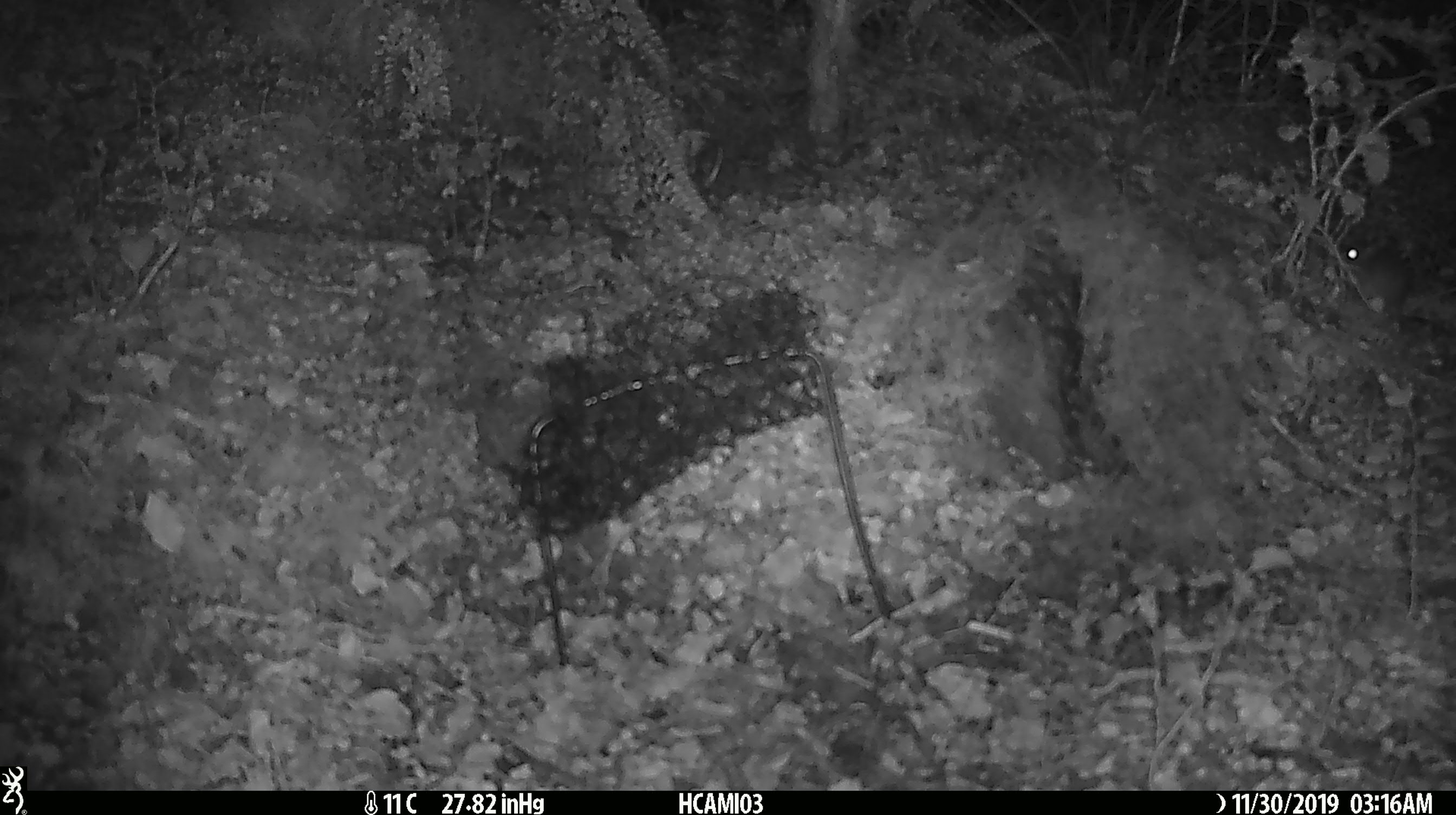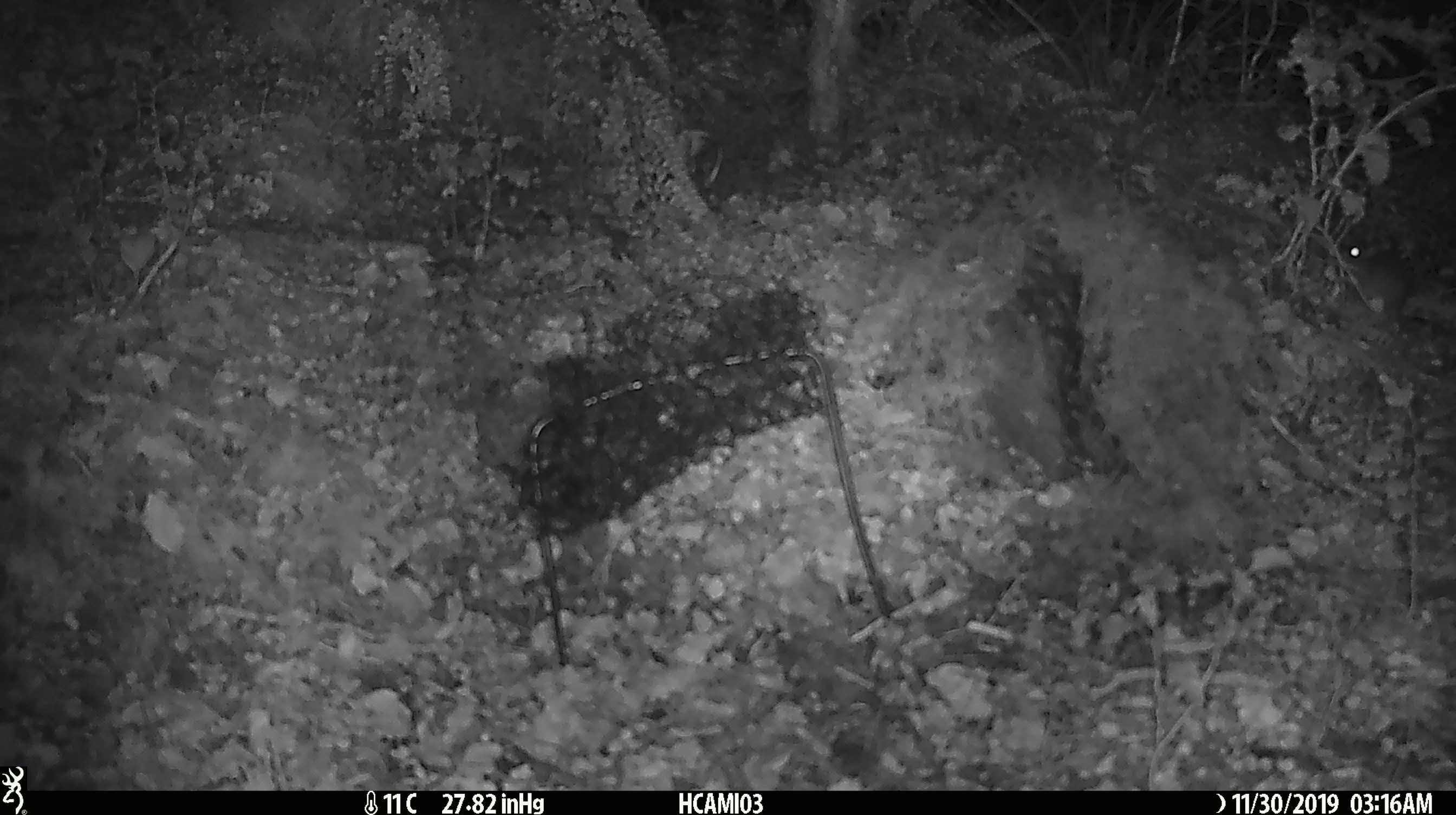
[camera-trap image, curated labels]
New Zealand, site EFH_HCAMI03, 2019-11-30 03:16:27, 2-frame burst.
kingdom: Animalia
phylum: Chordata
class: Mammalia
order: Rodentia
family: Muridae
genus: Mus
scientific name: Mus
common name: mouse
Mouse (Mus).